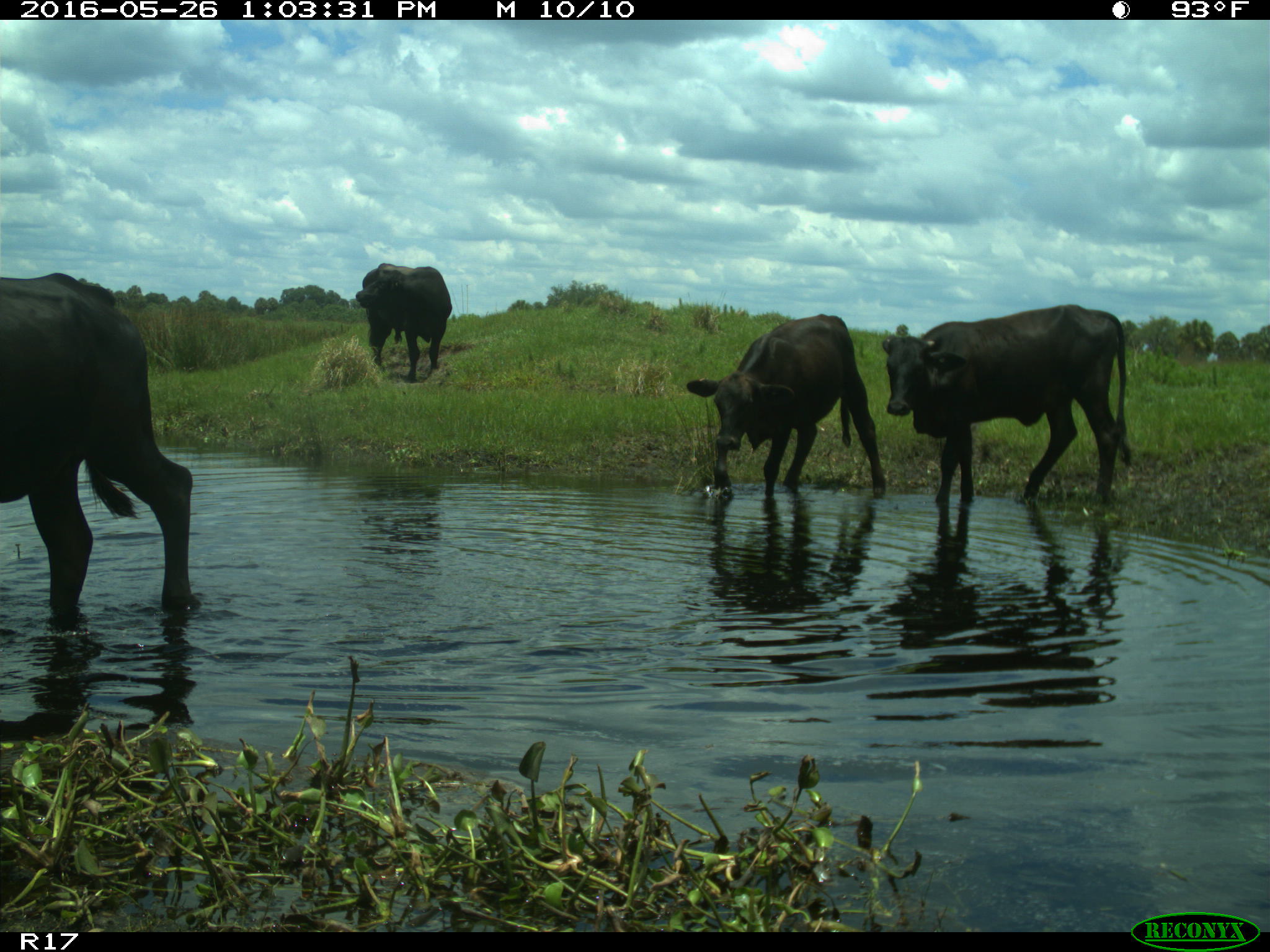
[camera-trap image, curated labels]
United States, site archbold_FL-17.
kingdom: Animalia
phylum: Chordata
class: Mammalia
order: Artiodactyla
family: Bovidae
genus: Bos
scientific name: Bos taurus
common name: domestic cow